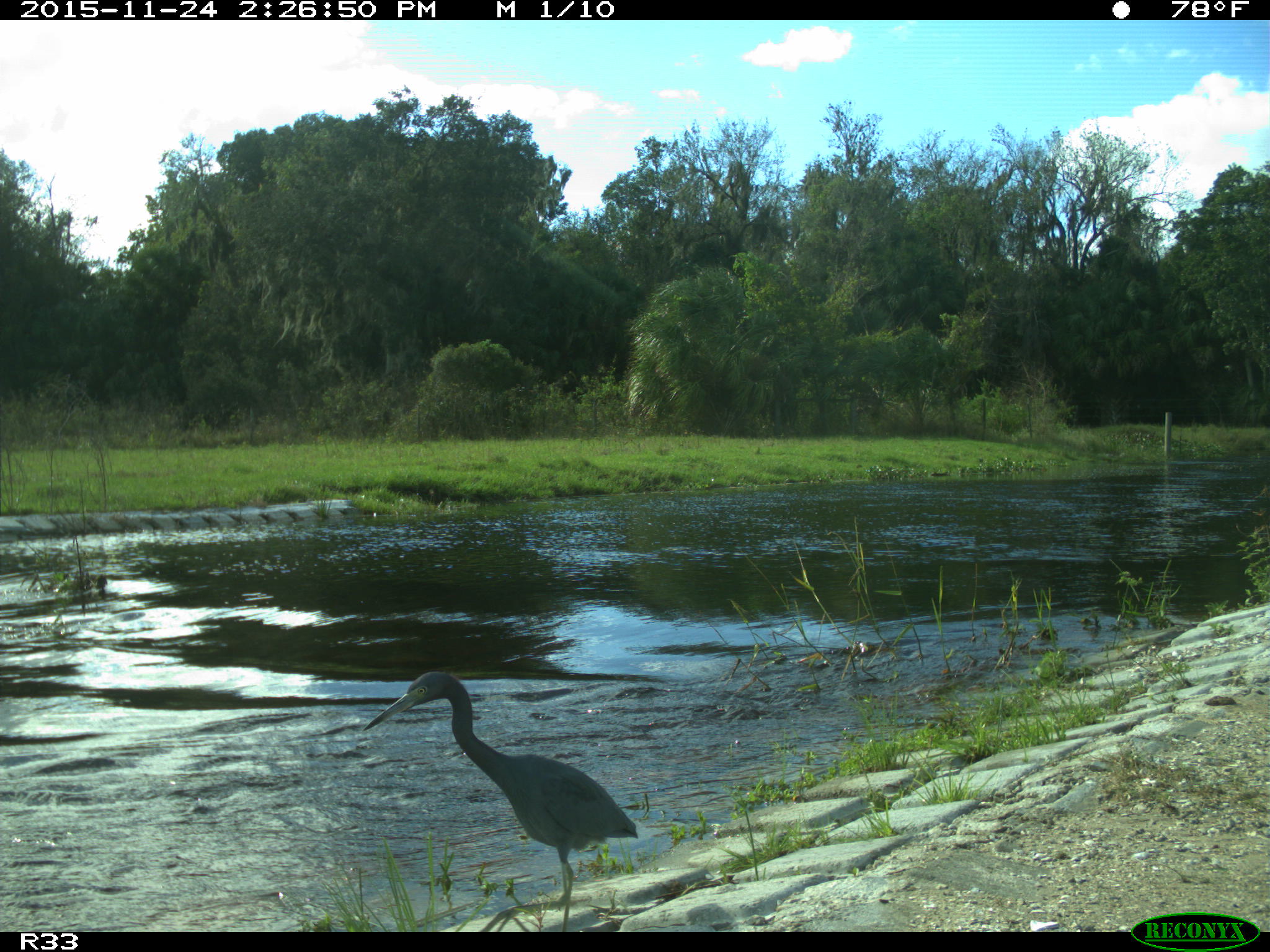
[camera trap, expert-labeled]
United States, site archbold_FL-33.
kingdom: Animalia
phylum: Chordata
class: Aves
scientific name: Aves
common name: birds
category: unidentified bird